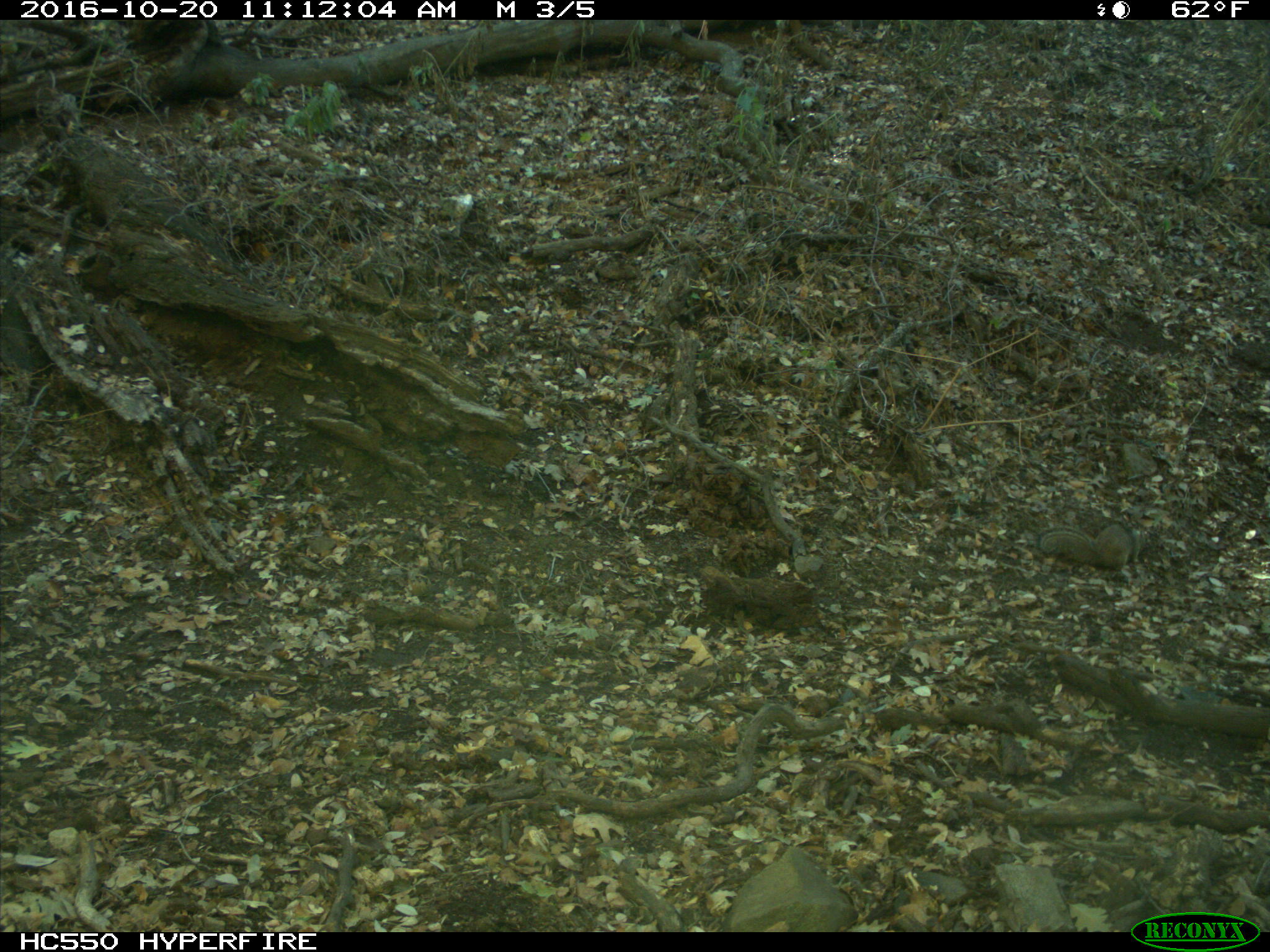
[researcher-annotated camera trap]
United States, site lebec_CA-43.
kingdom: Animalia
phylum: Chordata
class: Mammalia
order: Rodentia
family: Sciuridae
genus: Otospermophilus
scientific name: Otospermophilus beecheyi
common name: california ground squirrel